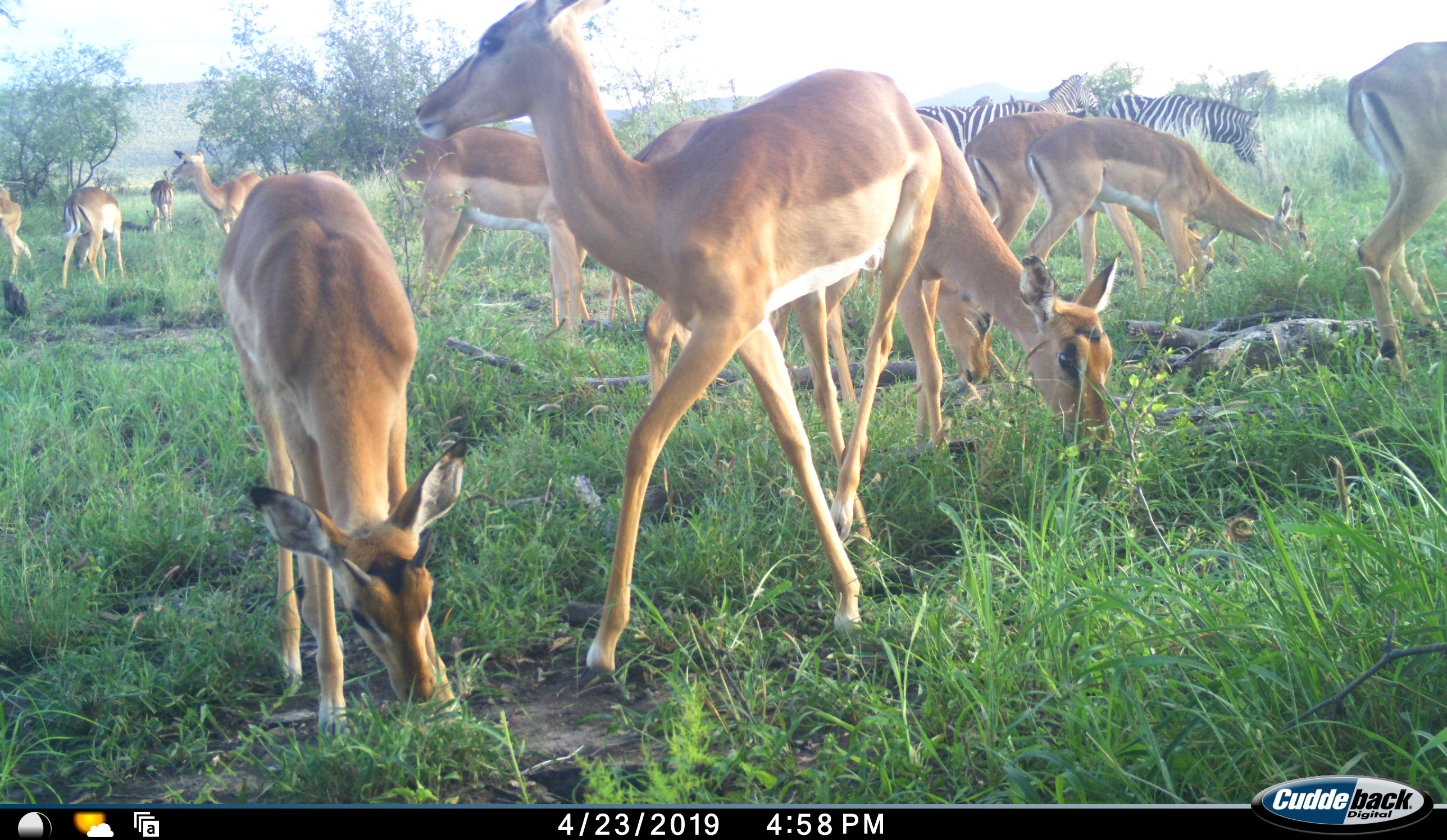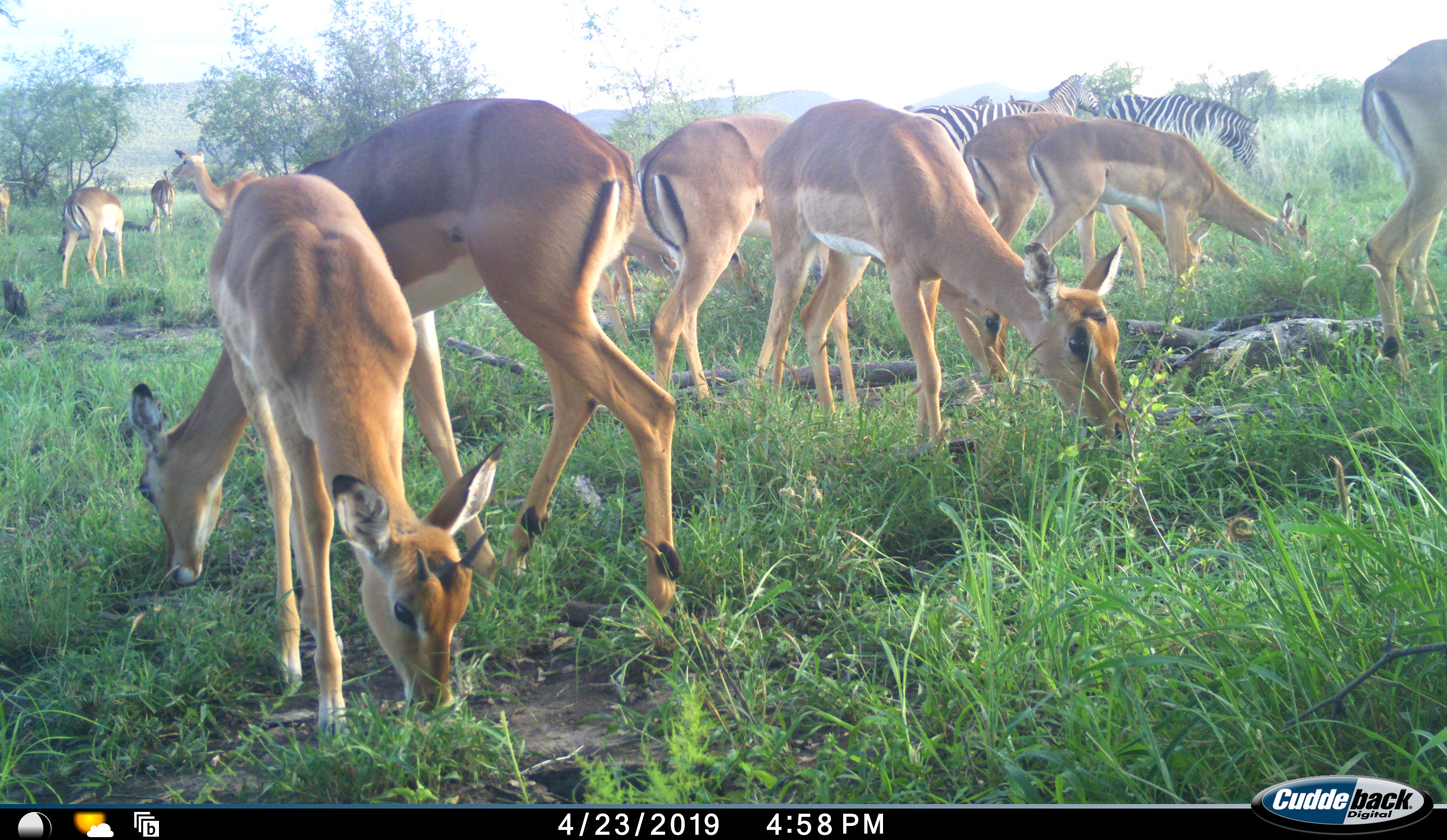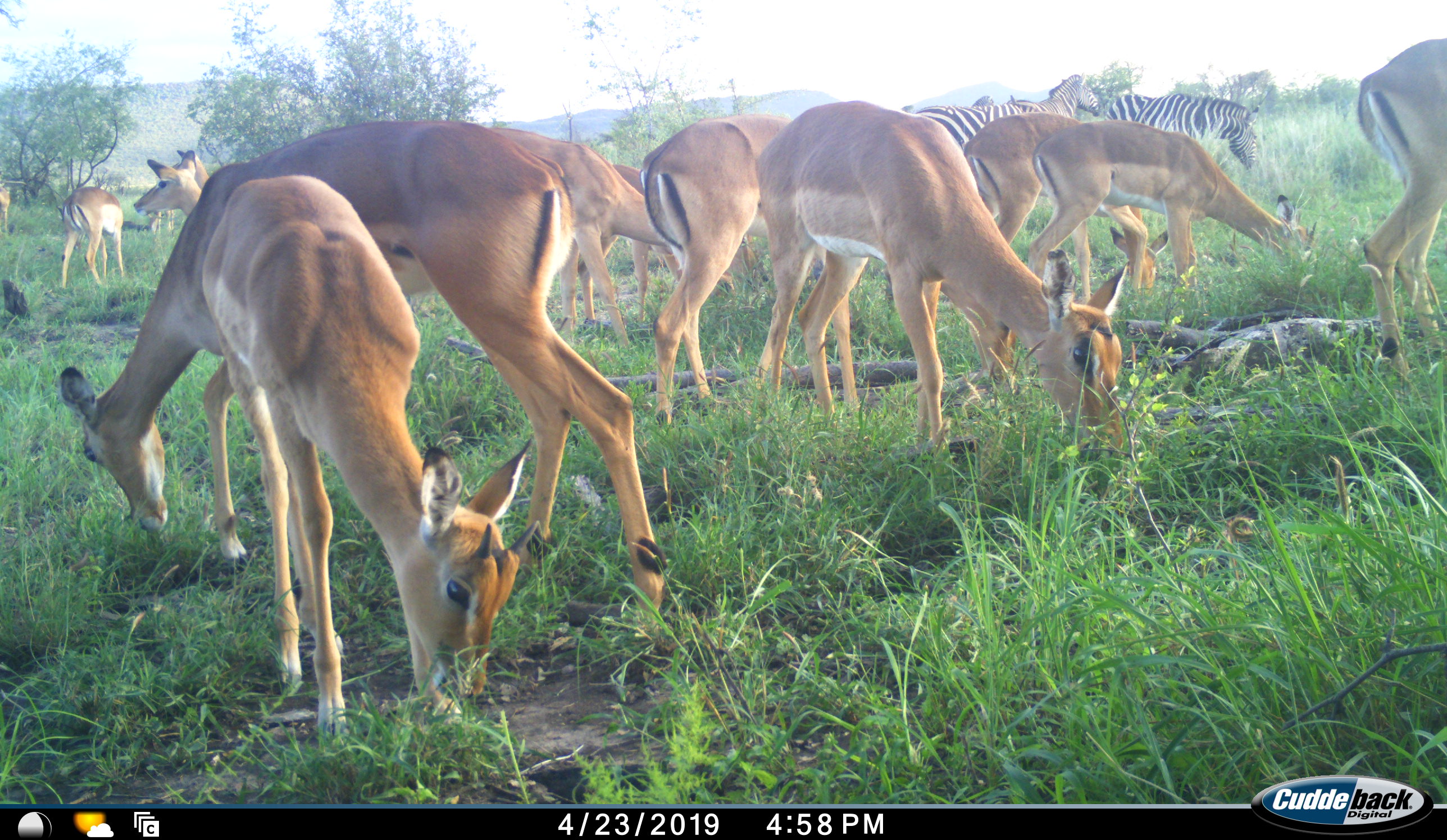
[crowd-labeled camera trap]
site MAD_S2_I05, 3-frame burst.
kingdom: Animalia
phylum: Chordata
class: Mammalia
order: Artiodactyla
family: Bovidae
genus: Aepyceros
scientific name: Aepyceros melampus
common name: impala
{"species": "impala (Aepyceros melampus)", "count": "11-50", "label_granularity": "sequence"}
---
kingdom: Animalia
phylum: Chordata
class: Mammalia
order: Perissodactyla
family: Equidae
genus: Equus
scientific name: Equus quagga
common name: plains zebra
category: zebraplains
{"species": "zebraplains (plains zebra) (Equus quagga)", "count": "4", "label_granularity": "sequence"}